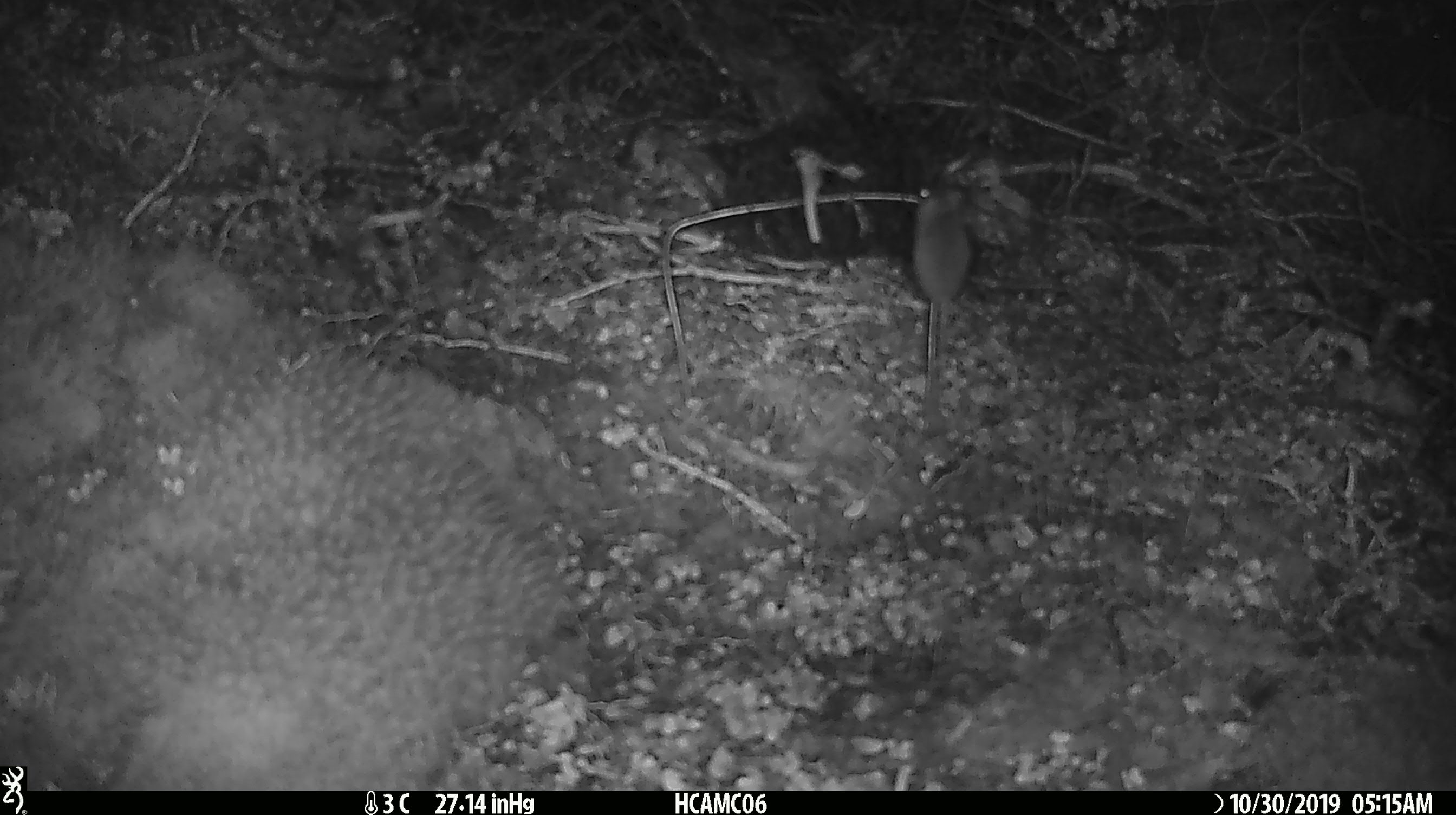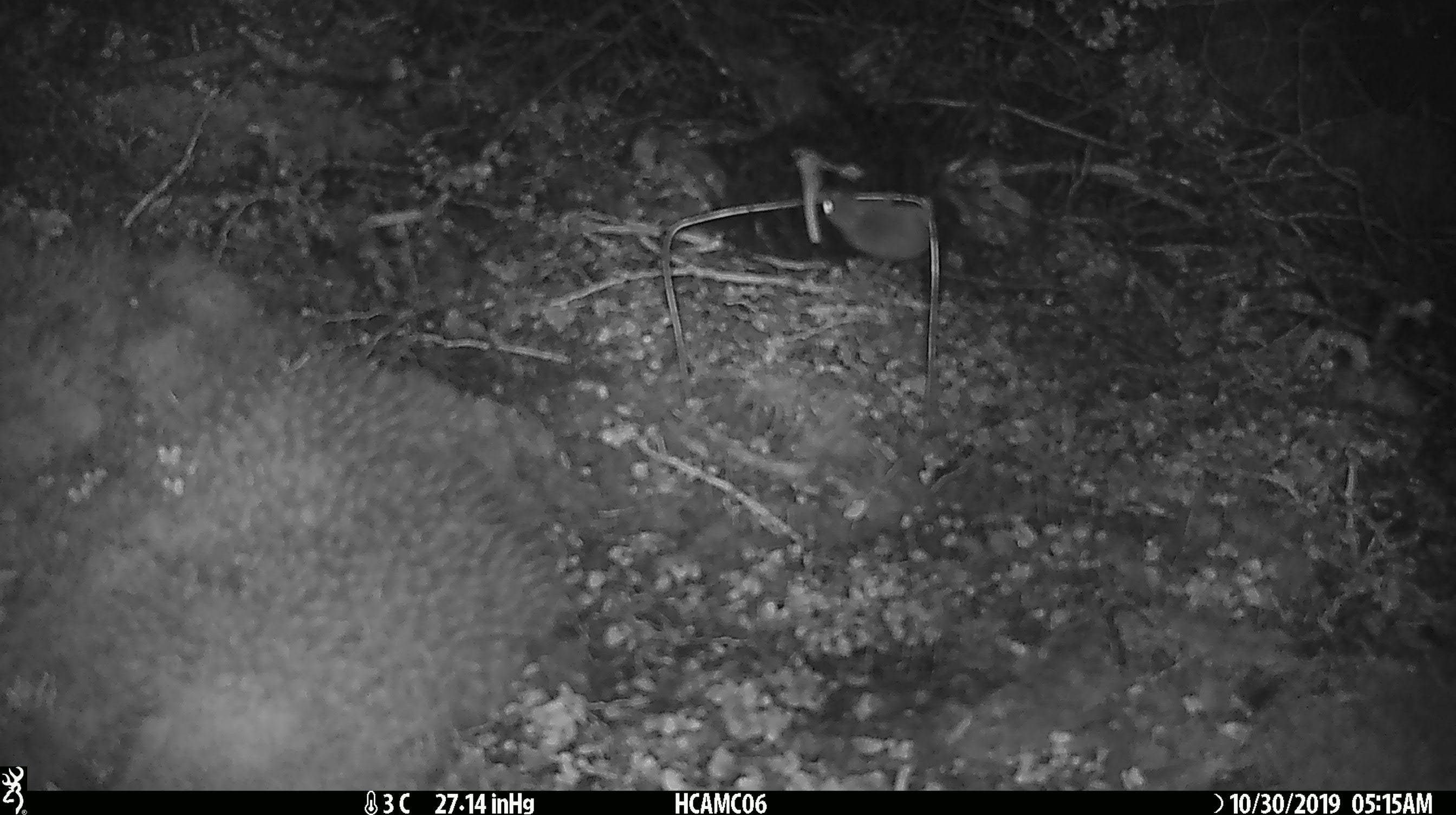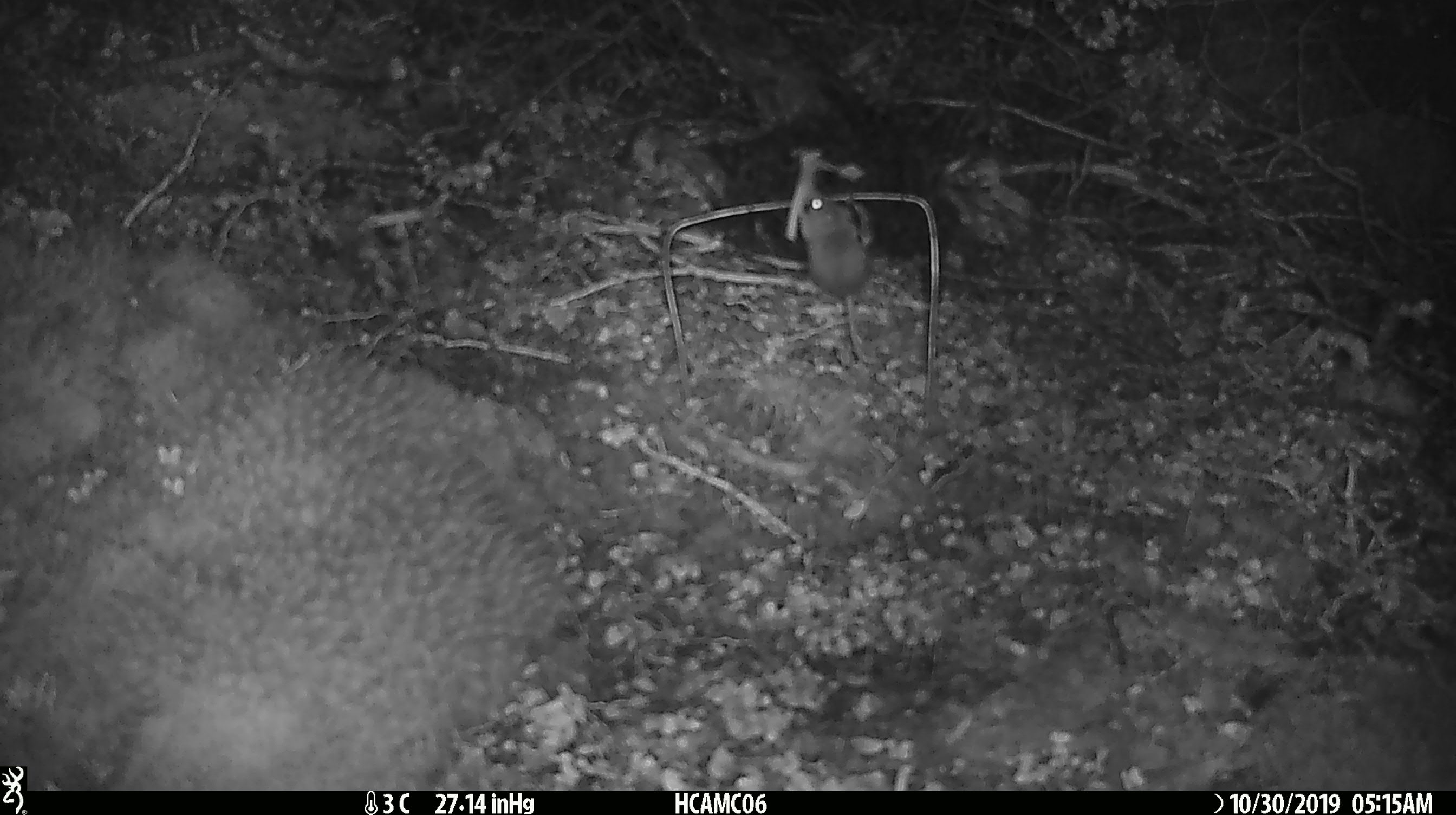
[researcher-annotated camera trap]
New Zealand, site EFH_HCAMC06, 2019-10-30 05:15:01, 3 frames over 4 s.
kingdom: Animalia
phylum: Chordata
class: Mammalia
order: Rodentia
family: Muridae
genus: Mus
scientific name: Mus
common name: mouse